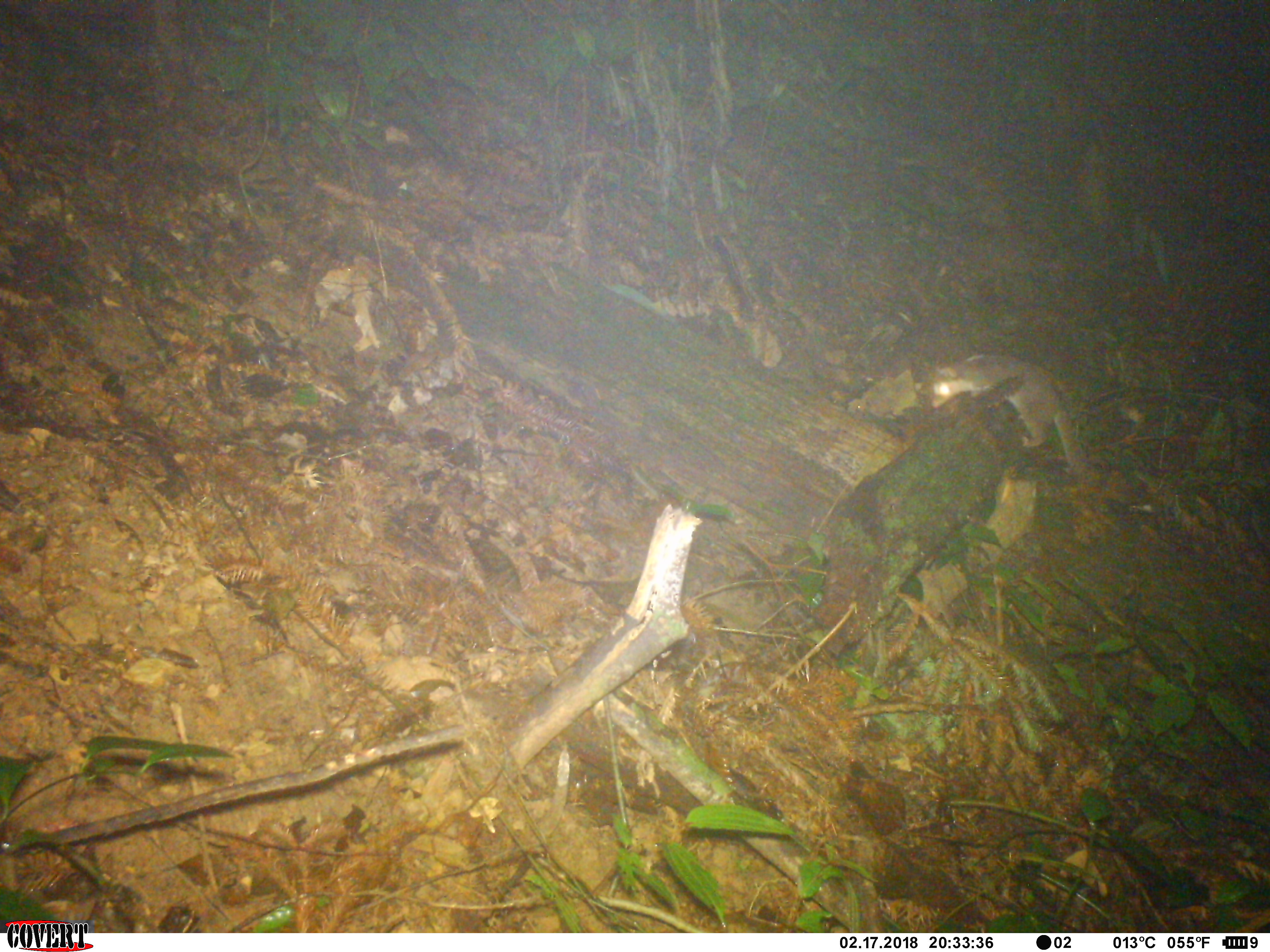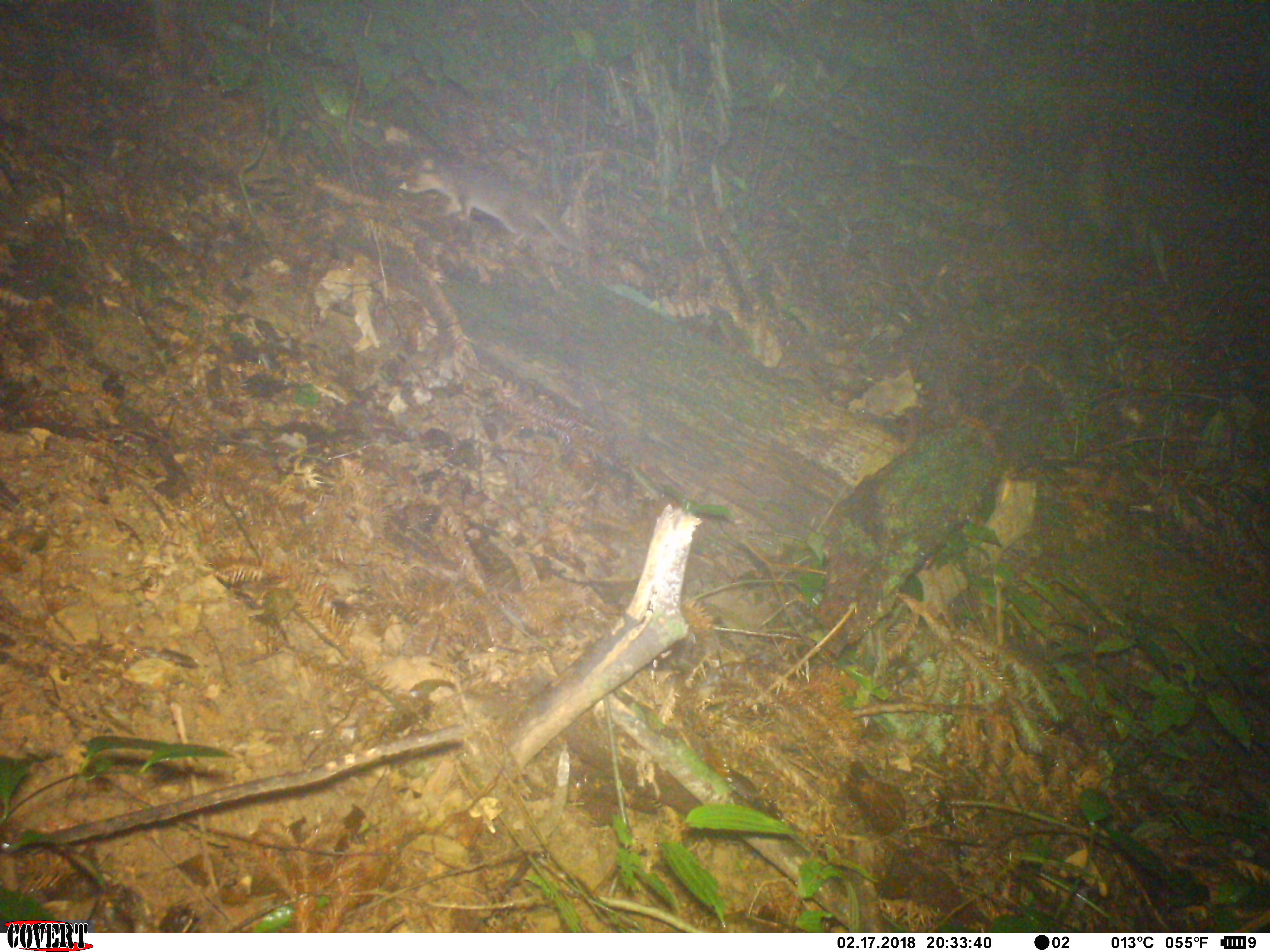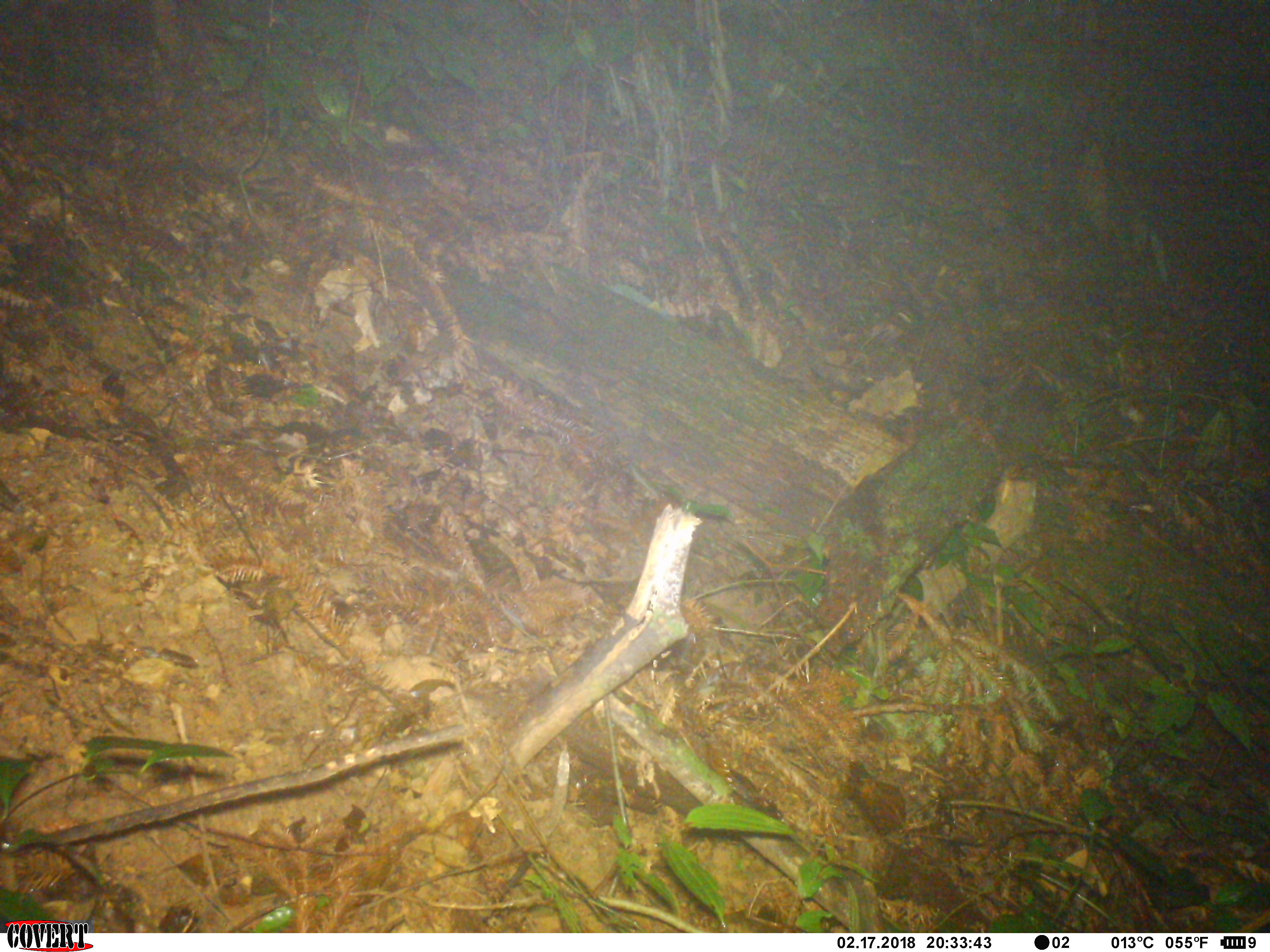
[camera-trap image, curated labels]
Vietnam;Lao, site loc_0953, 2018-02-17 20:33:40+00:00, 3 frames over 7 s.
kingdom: Animalia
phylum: Chordata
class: Mammalia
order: Carnivora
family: Mustelidae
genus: Melogale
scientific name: Melogale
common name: ferret badger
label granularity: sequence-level